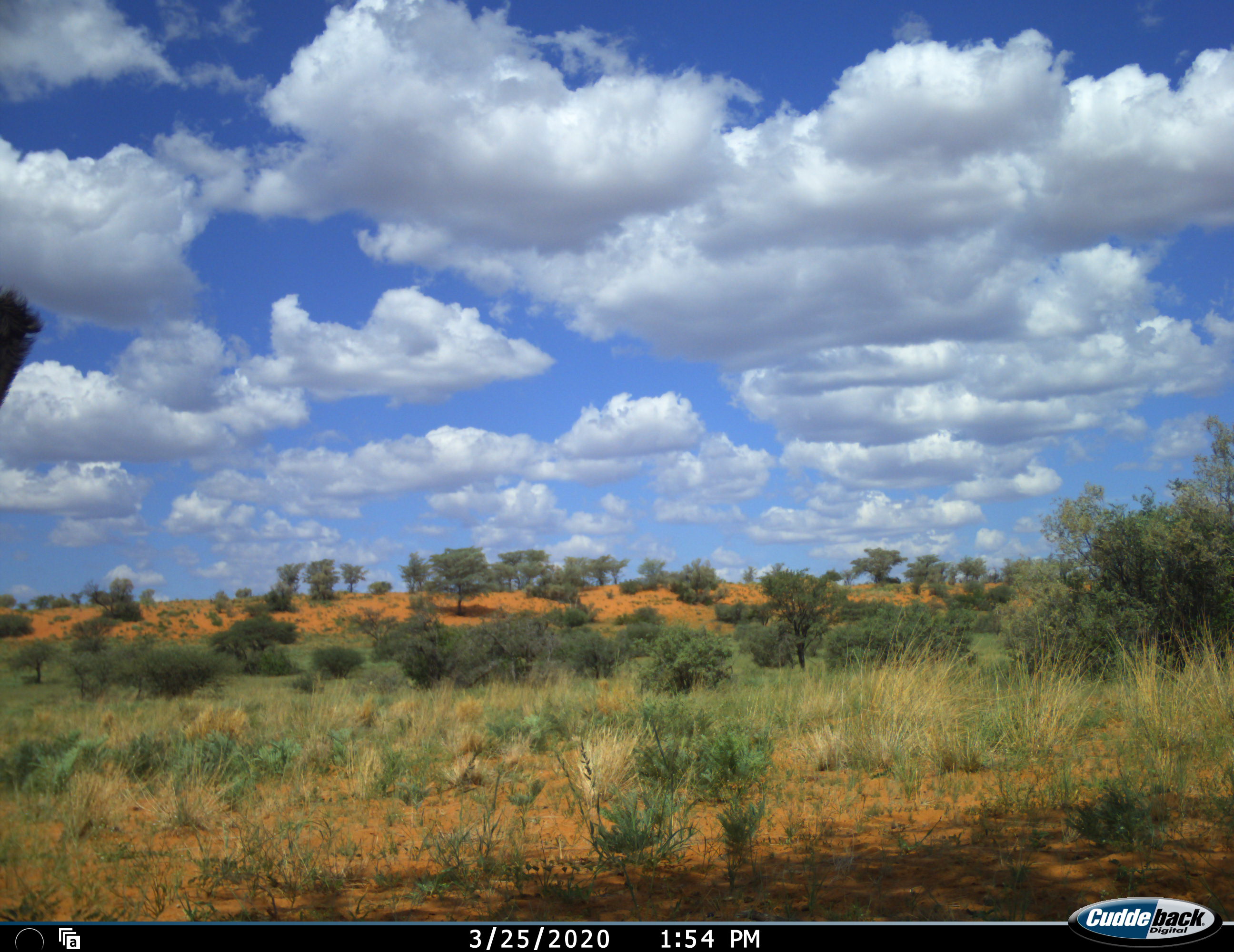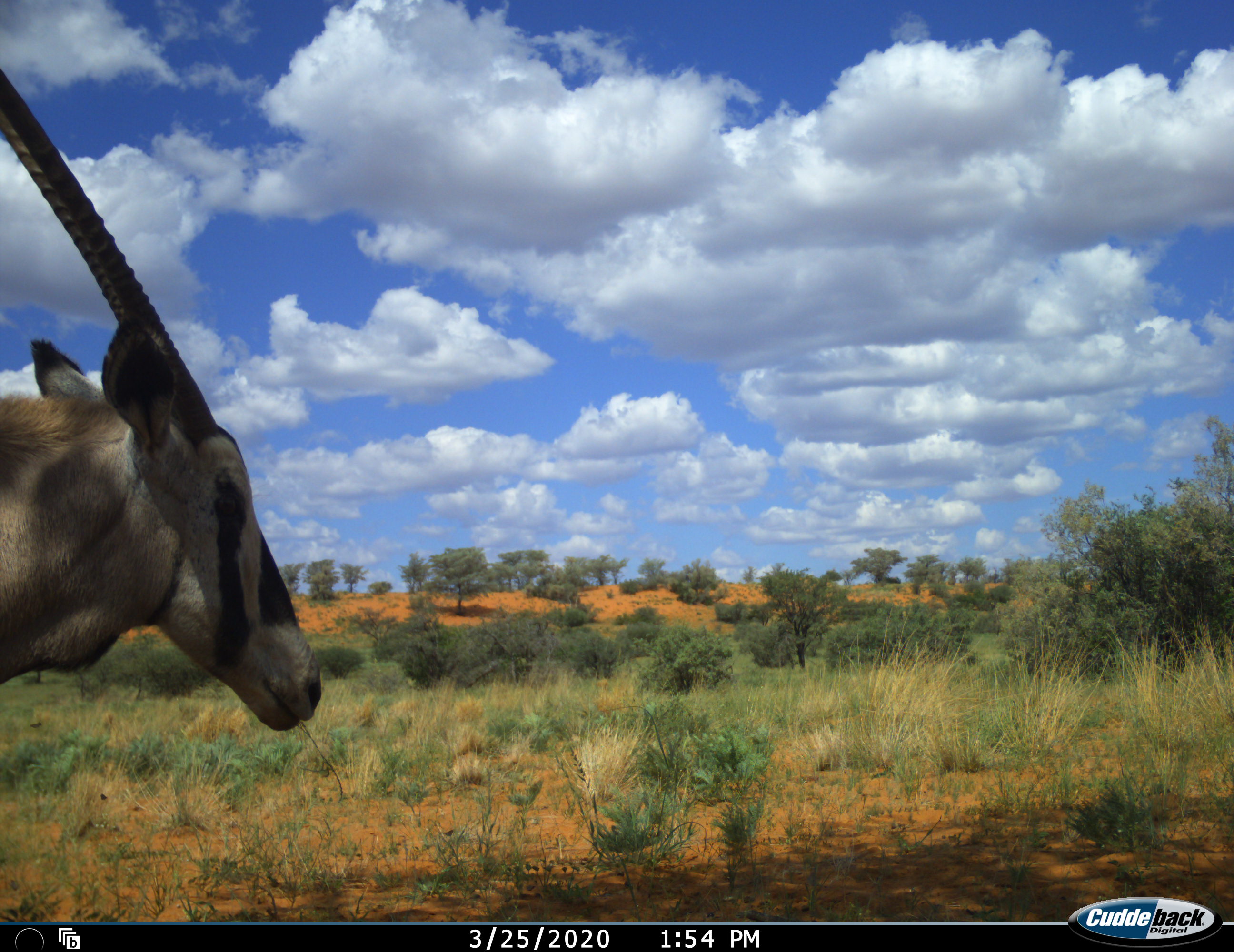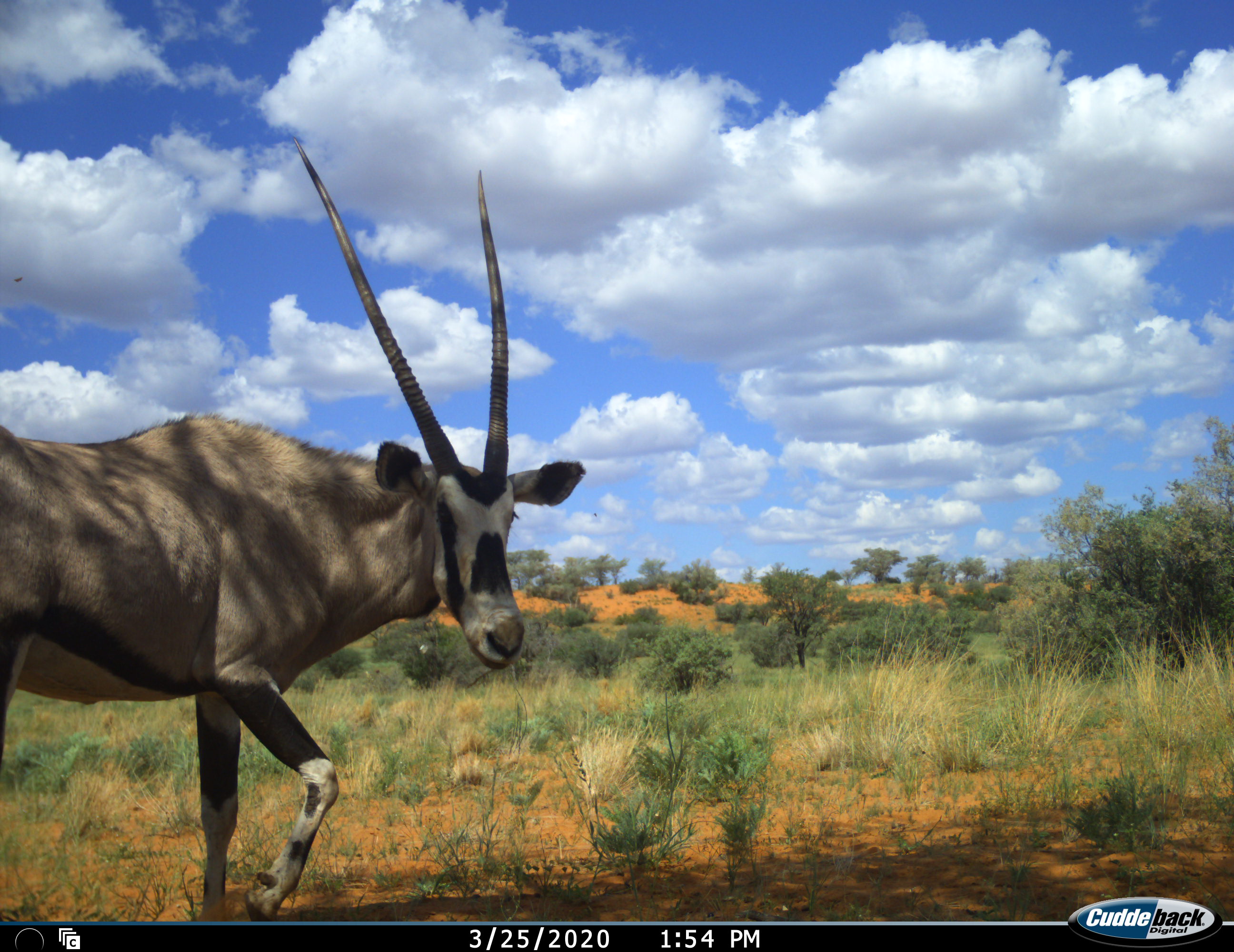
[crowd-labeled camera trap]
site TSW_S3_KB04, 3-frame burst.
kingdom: Animalia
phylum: Chordata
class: Mammalia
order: Artiodactyla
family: Bovidae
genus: Oryx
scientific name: Oryx gazella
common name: gemsbok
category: oryx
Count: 1.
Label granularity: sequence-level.